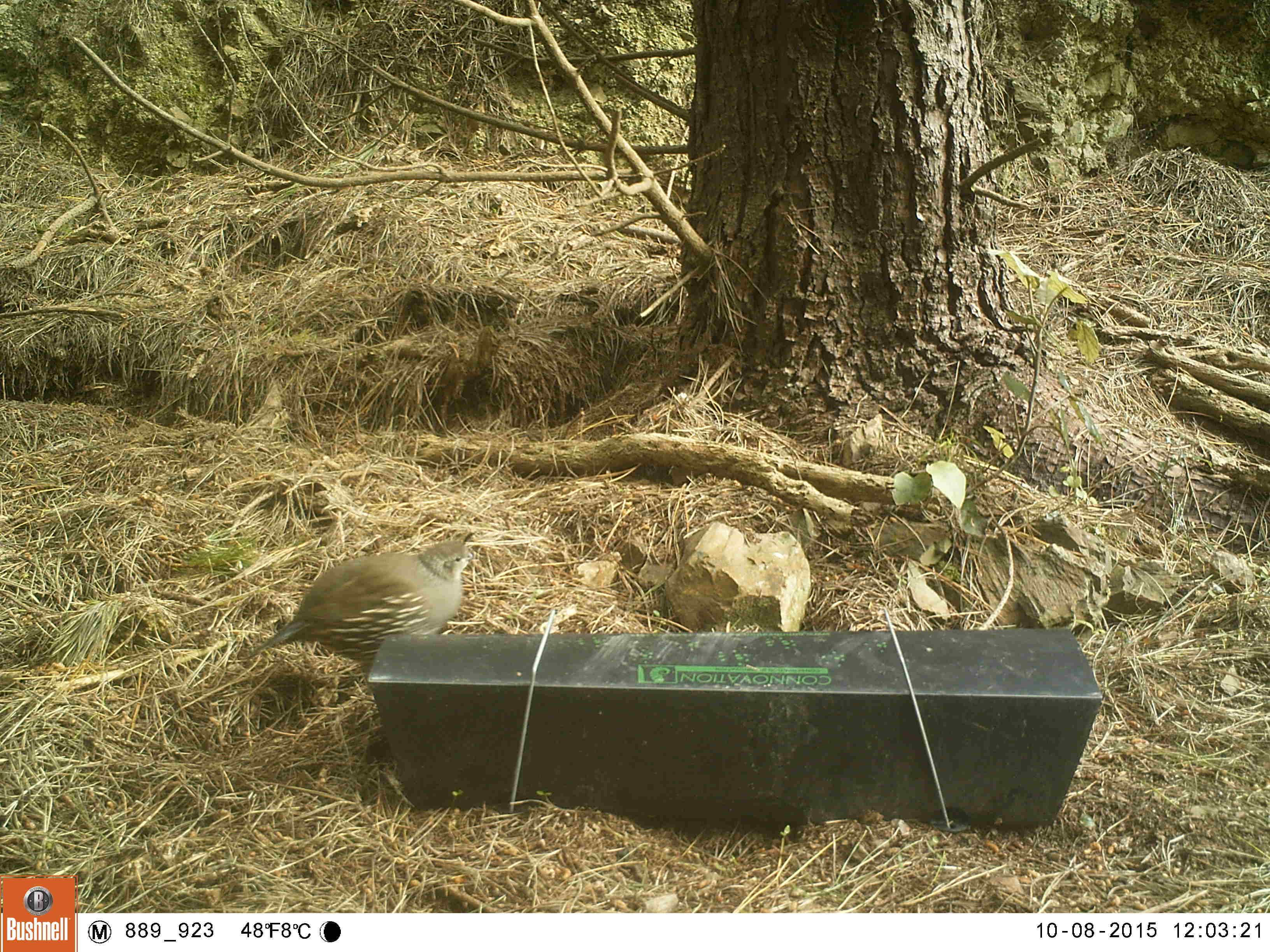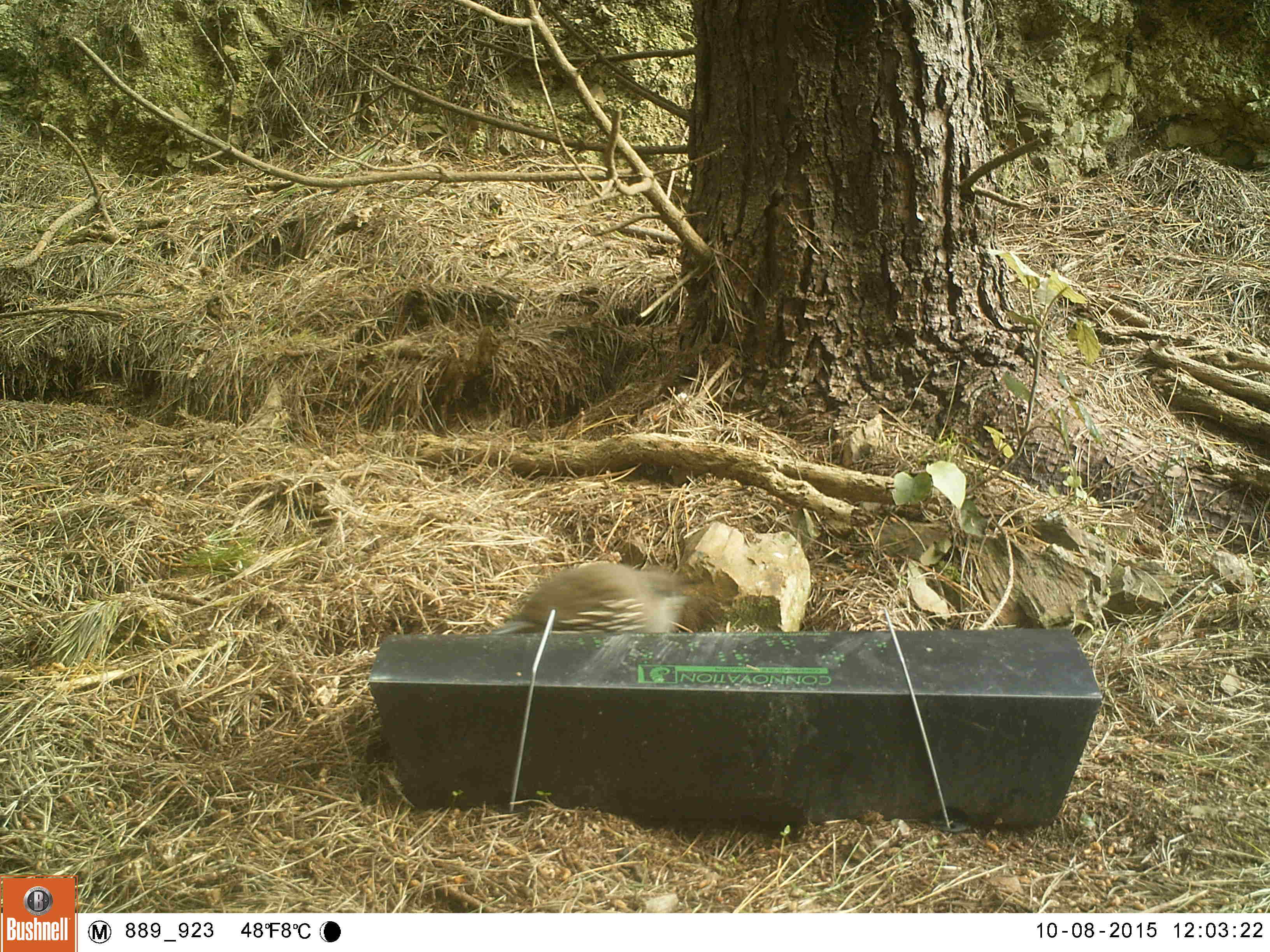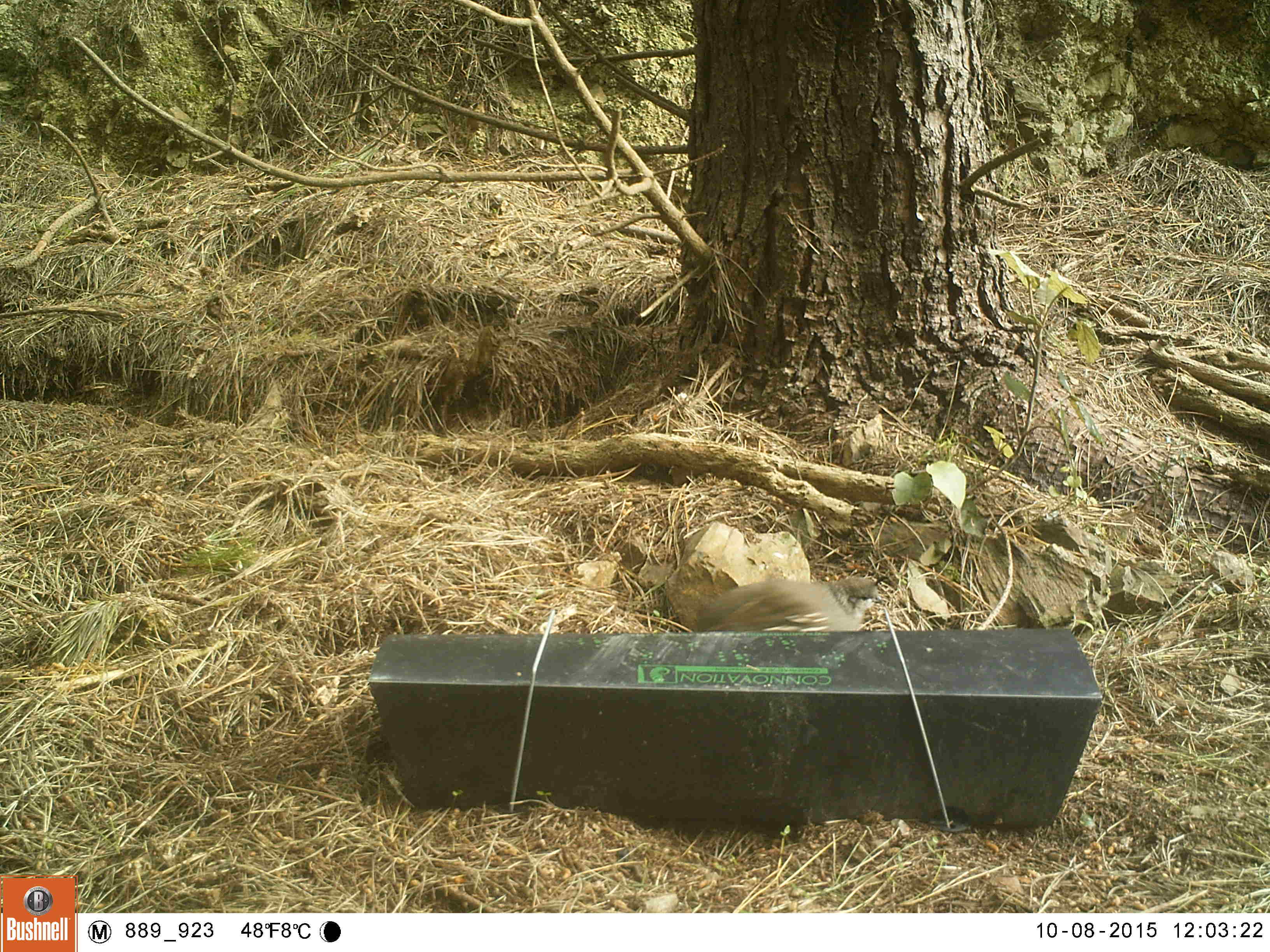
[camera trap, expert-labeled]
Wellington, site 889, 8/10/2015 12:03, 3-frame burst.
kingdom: Animalia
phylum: Chordata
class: Aves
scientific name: Aves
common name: bird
Bird (Aves).